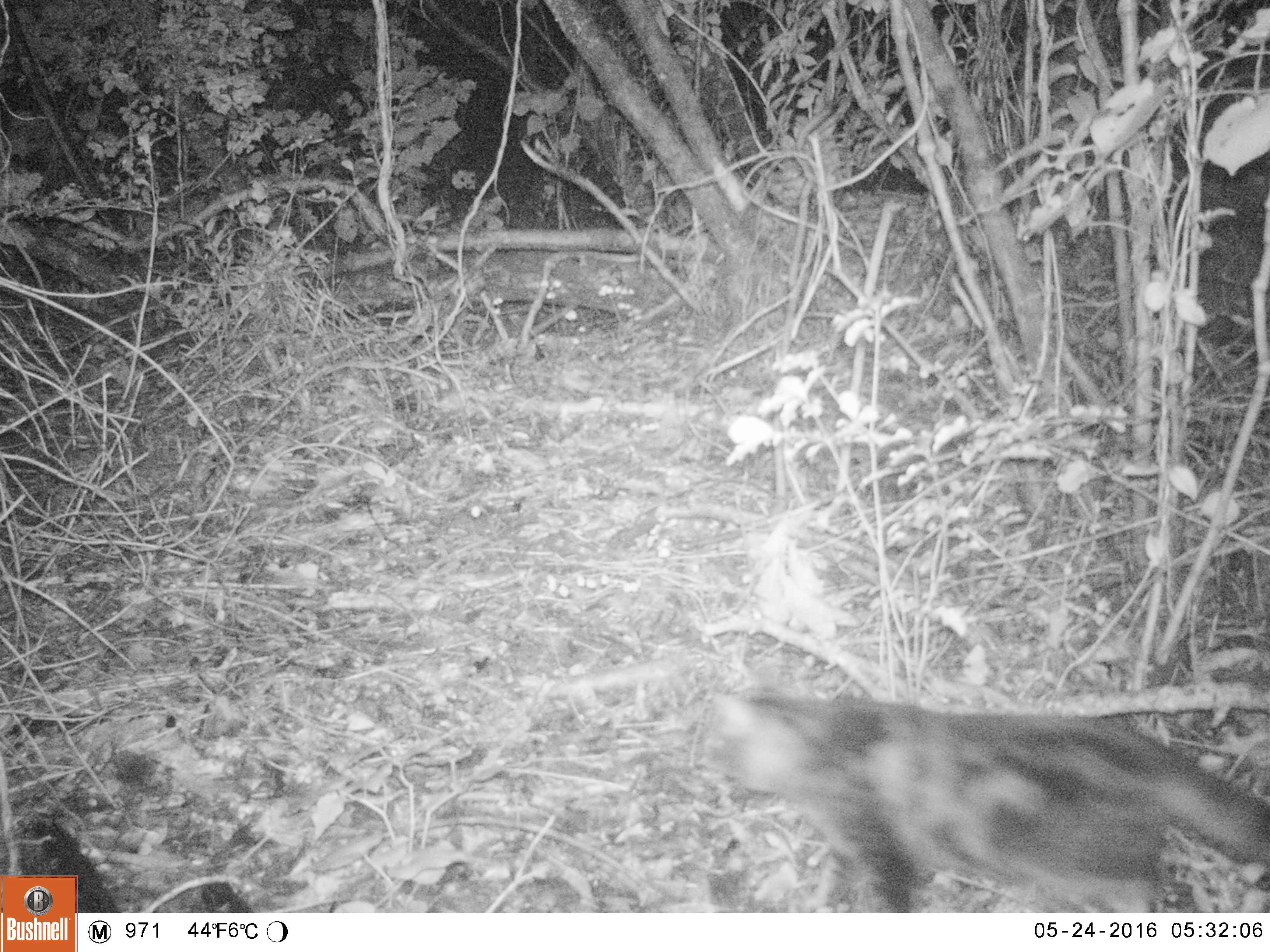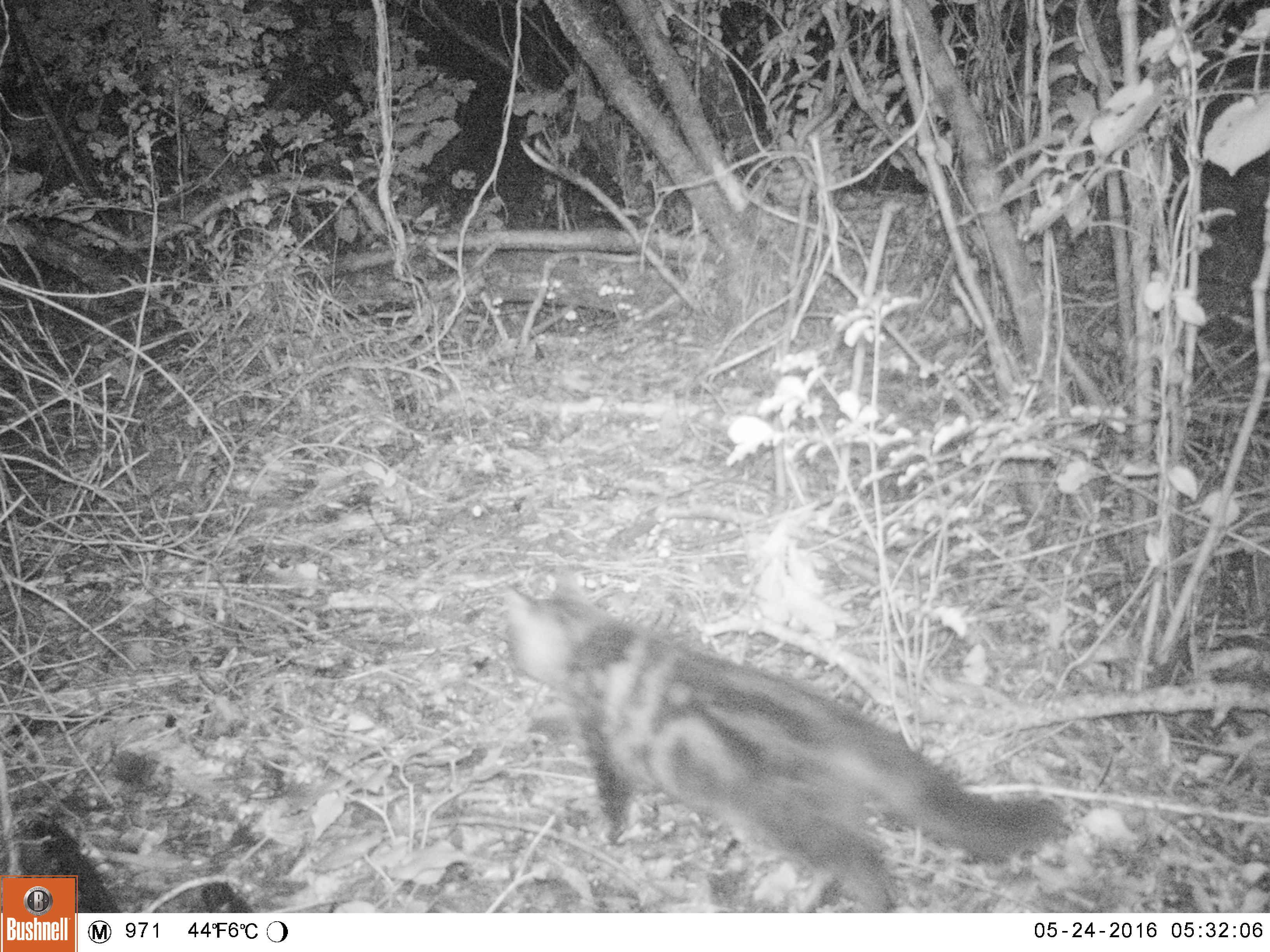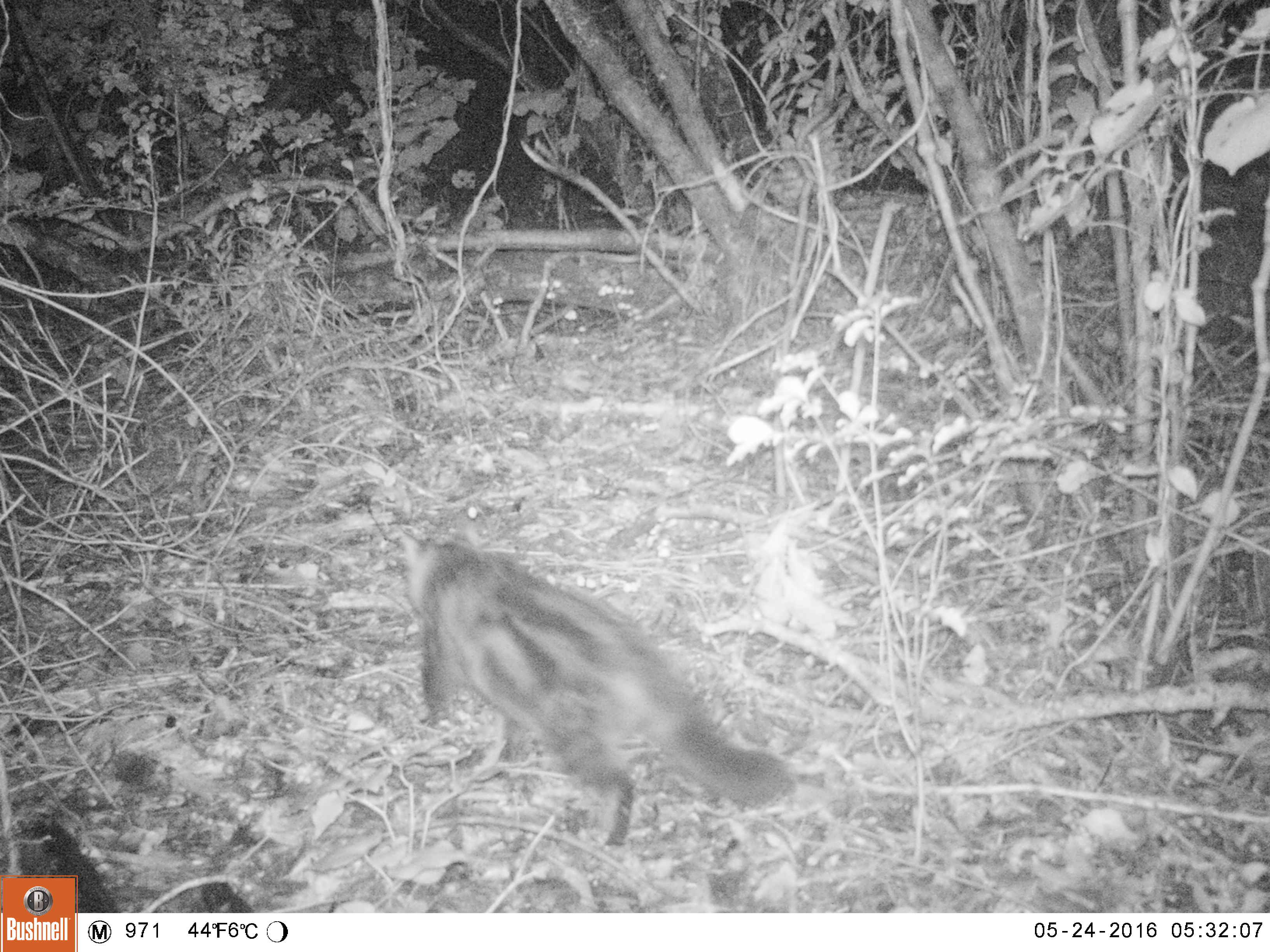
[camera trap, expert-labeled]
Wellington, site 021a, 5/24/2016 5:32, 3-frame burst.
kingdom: Animalia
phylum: Chordata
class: Mammalia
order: Carnivora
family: Felidae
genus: Felis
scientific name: Felis catus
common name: cat